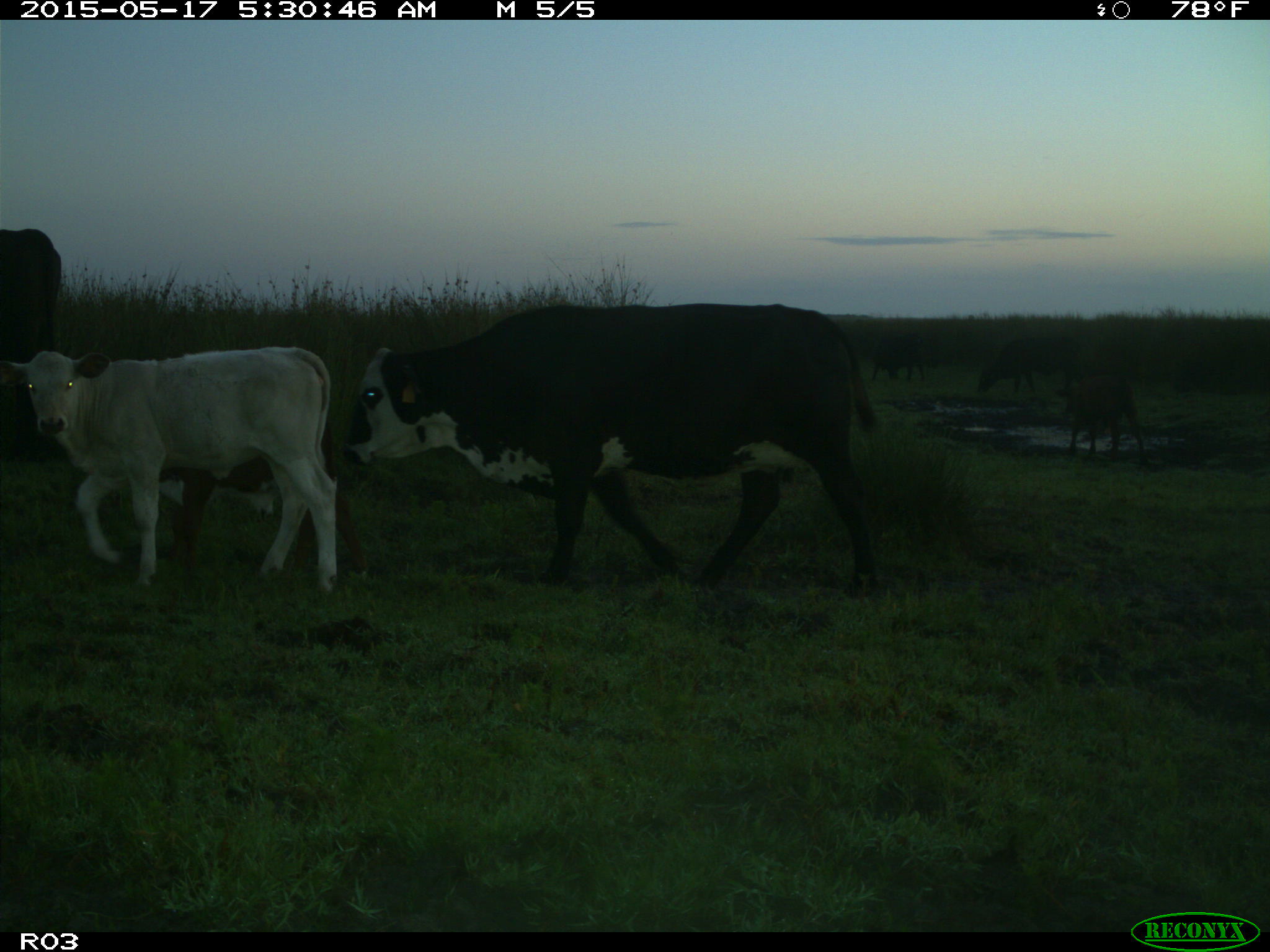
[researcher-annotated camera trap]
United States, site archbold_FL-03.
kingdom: Animalia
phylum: Chordata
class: Mammalia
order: Artiodactyla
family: Bovidae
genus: Bos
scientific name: Bos taurus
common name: domestic cow